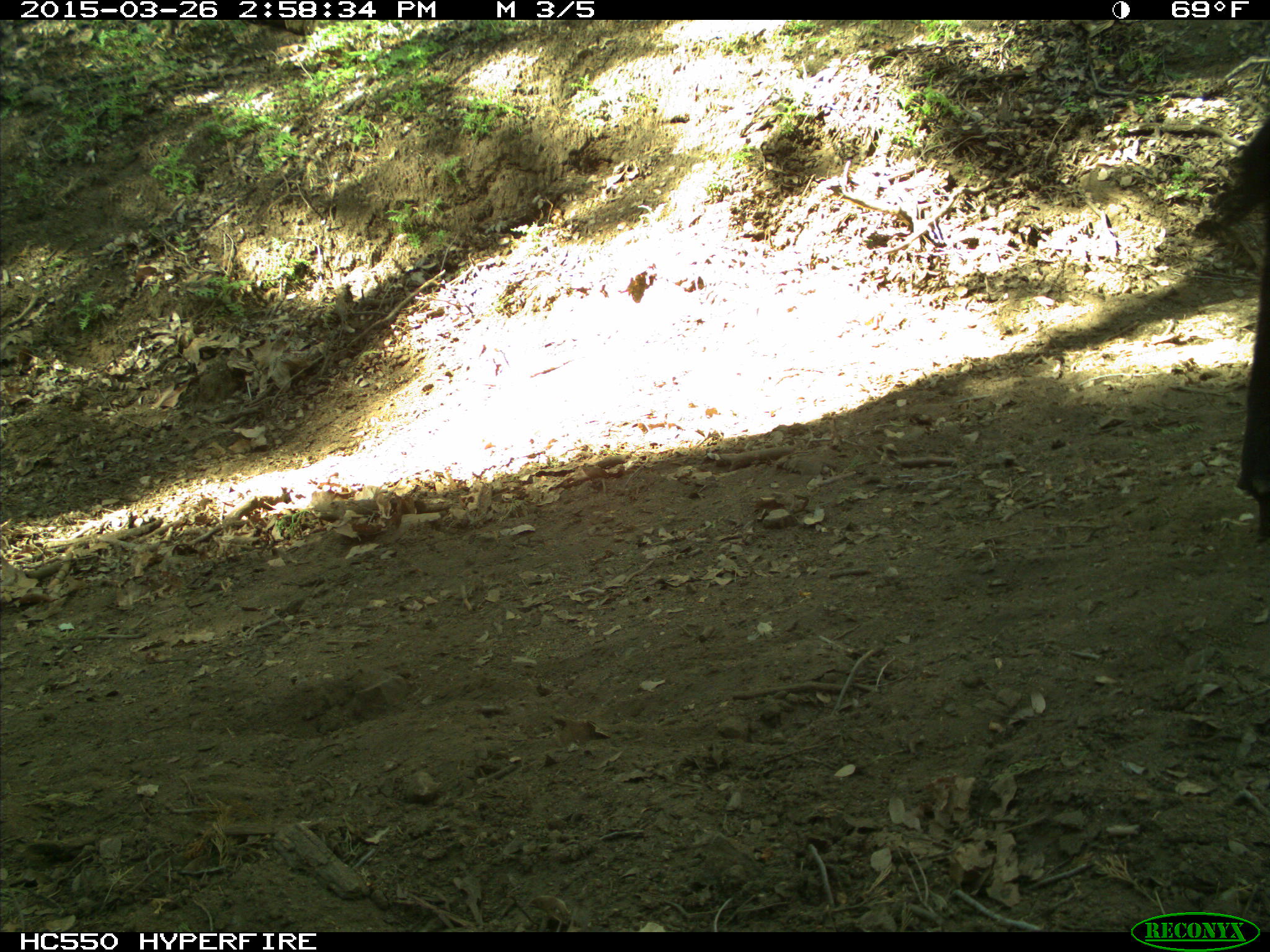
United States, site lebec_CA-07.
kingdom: Animalia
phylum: Chordata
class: Mammalia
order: Artiodactyla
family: Bovidae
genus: Bos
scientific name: Bos taurus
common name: domestic cow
Bos taurus (domestic cow).